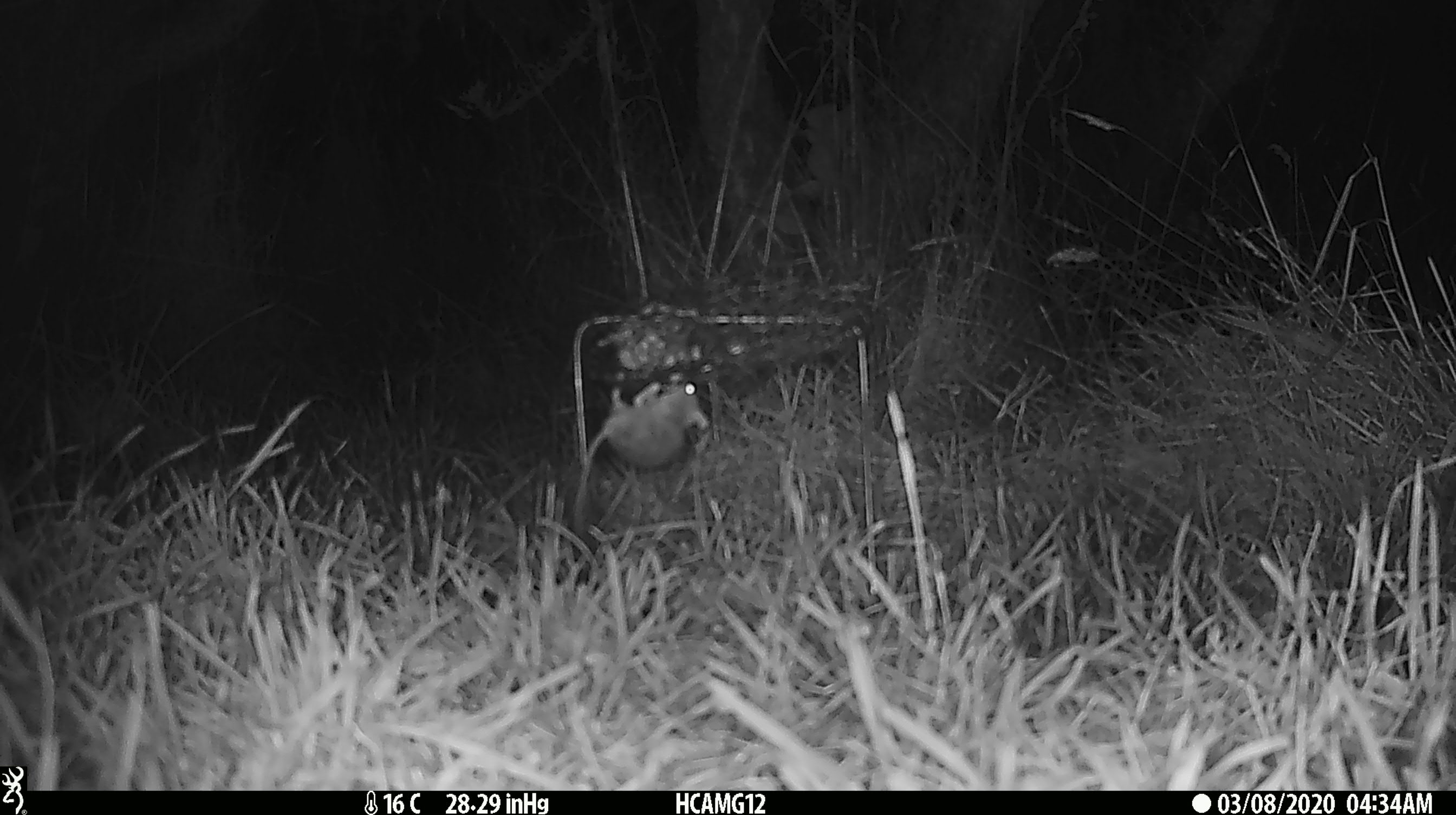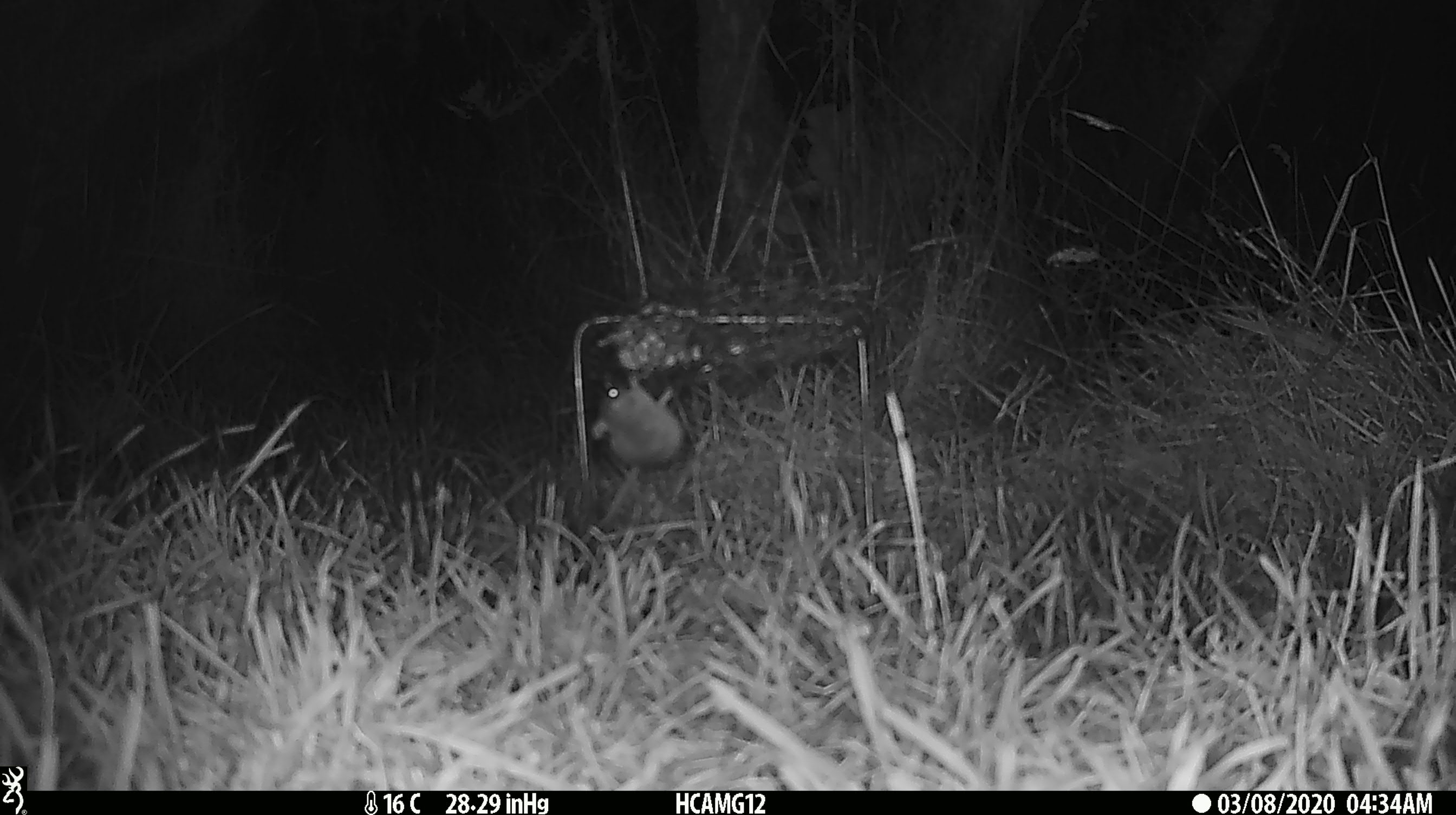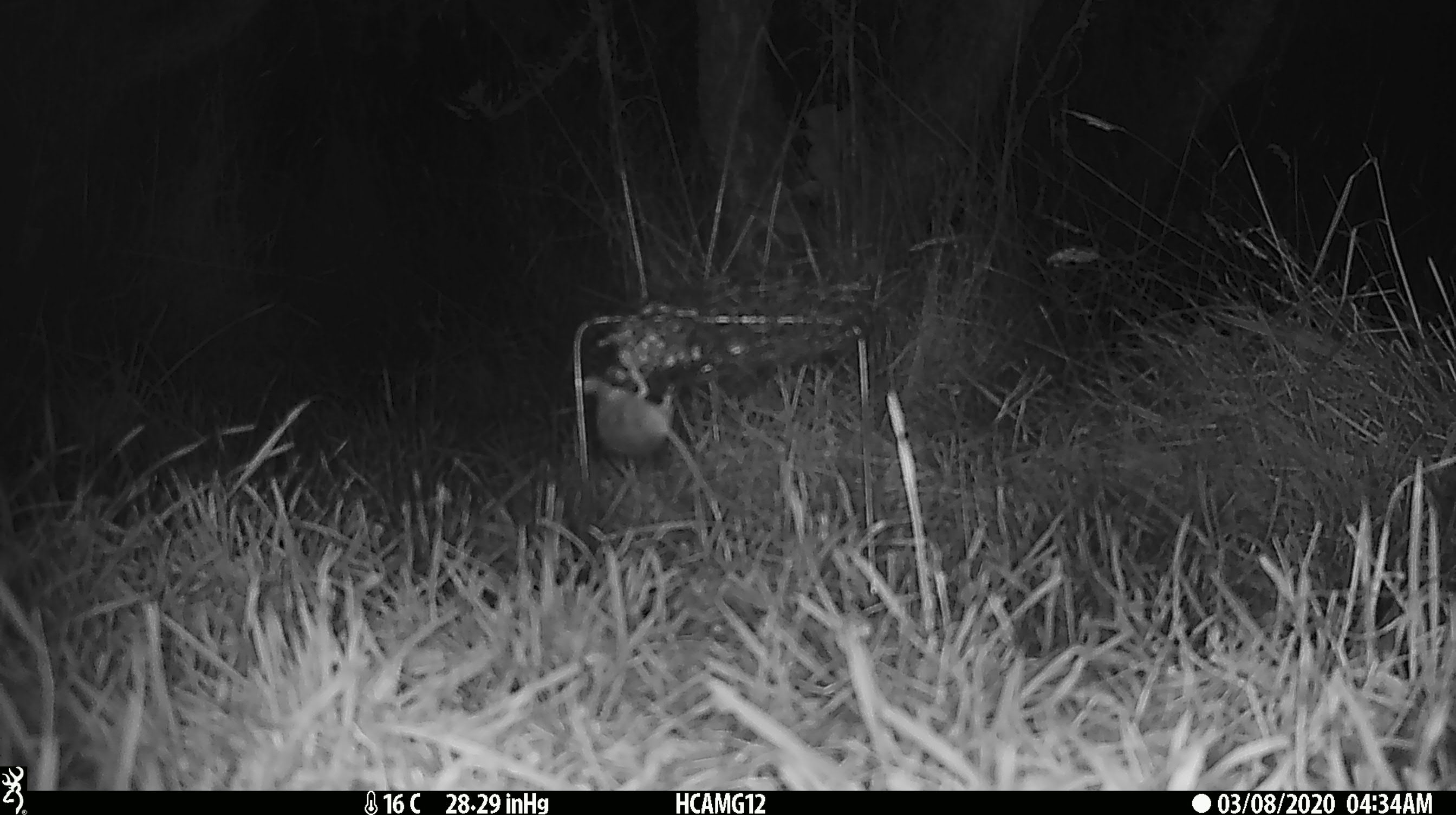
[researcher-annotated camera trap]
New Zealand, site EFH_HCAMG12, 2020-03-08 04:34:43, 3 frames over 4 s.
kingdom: Animalia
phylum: Chordata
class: Mammalia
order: Rodentia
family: Muridae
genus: Mus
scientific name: Mus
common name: mouse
Mouse (Mus).